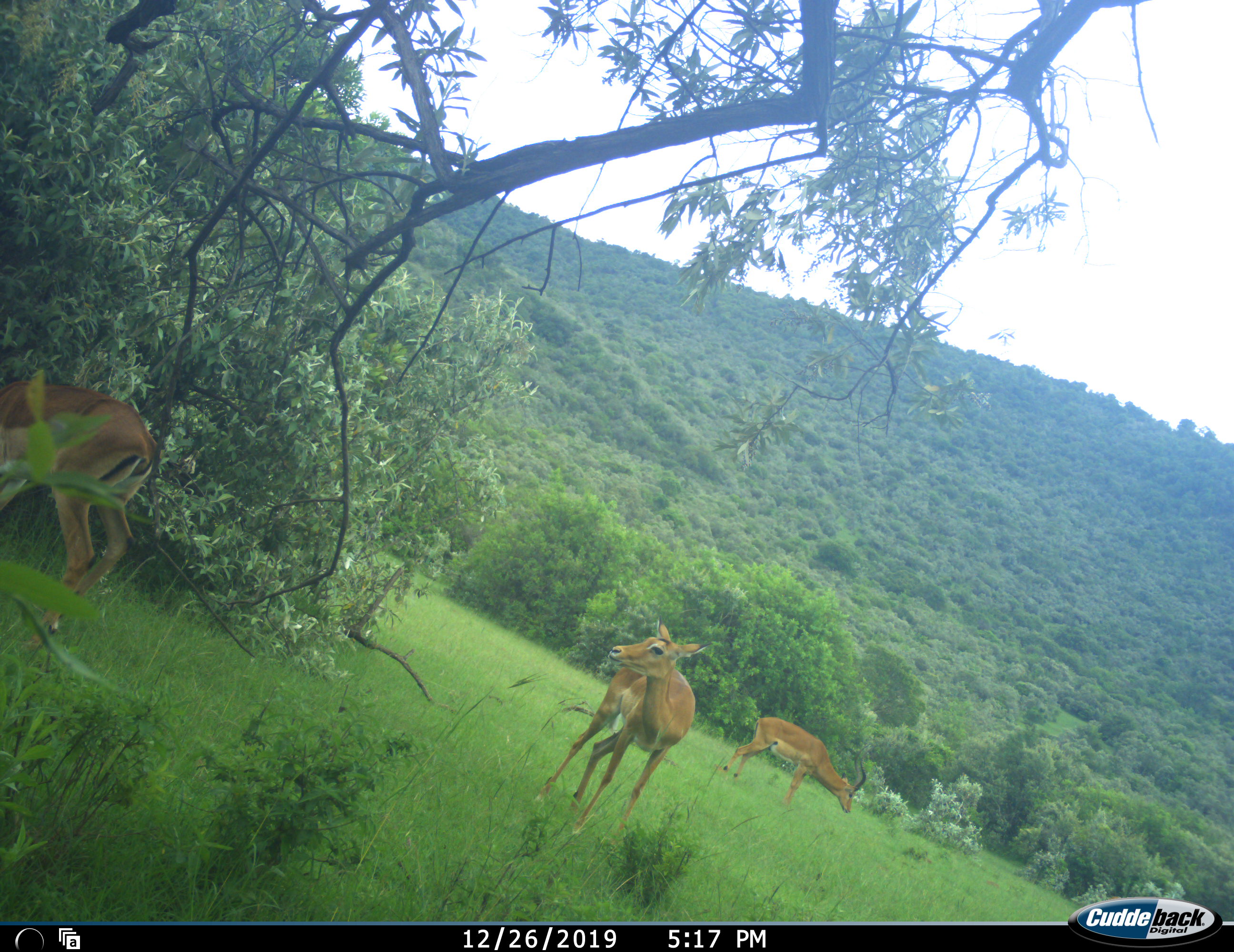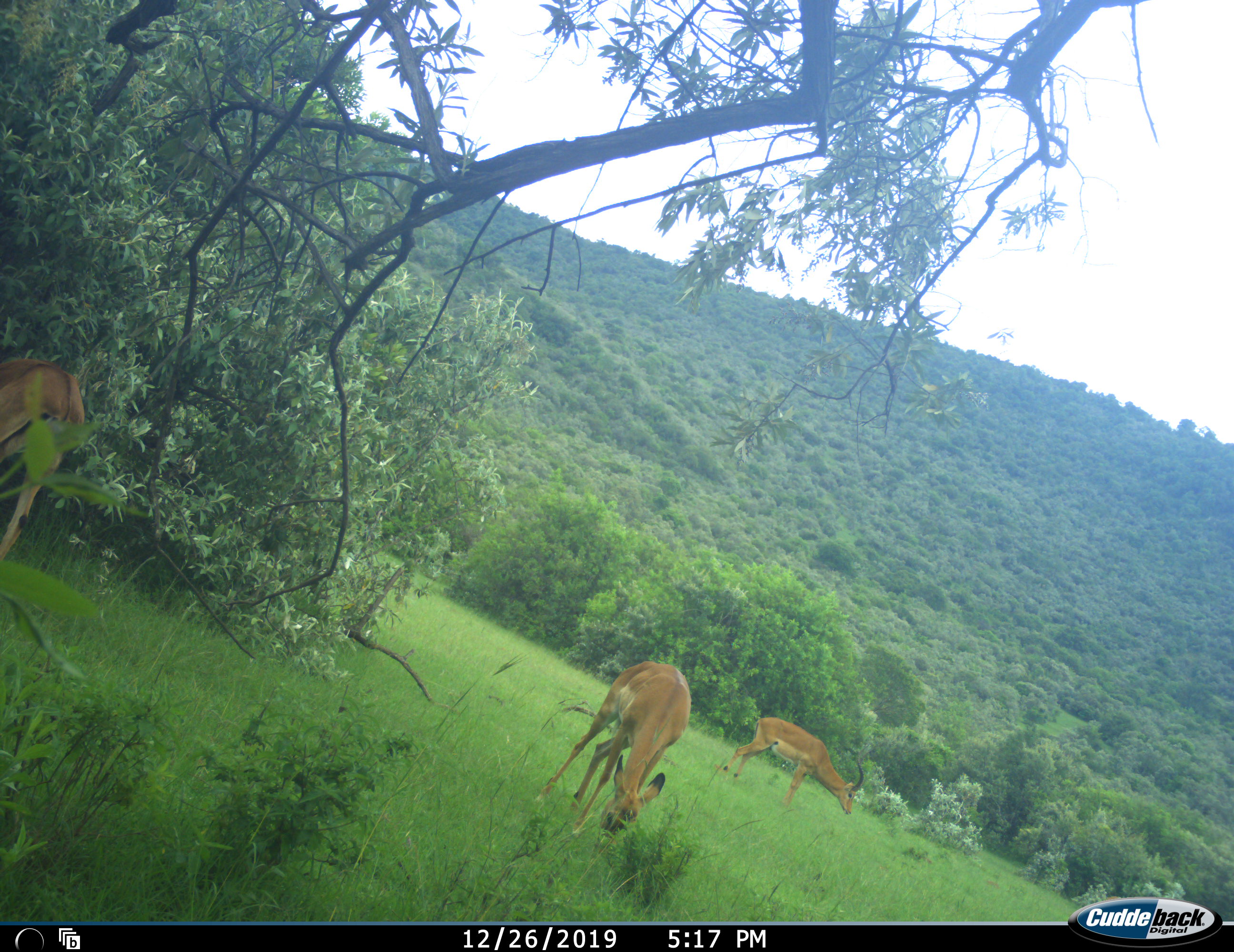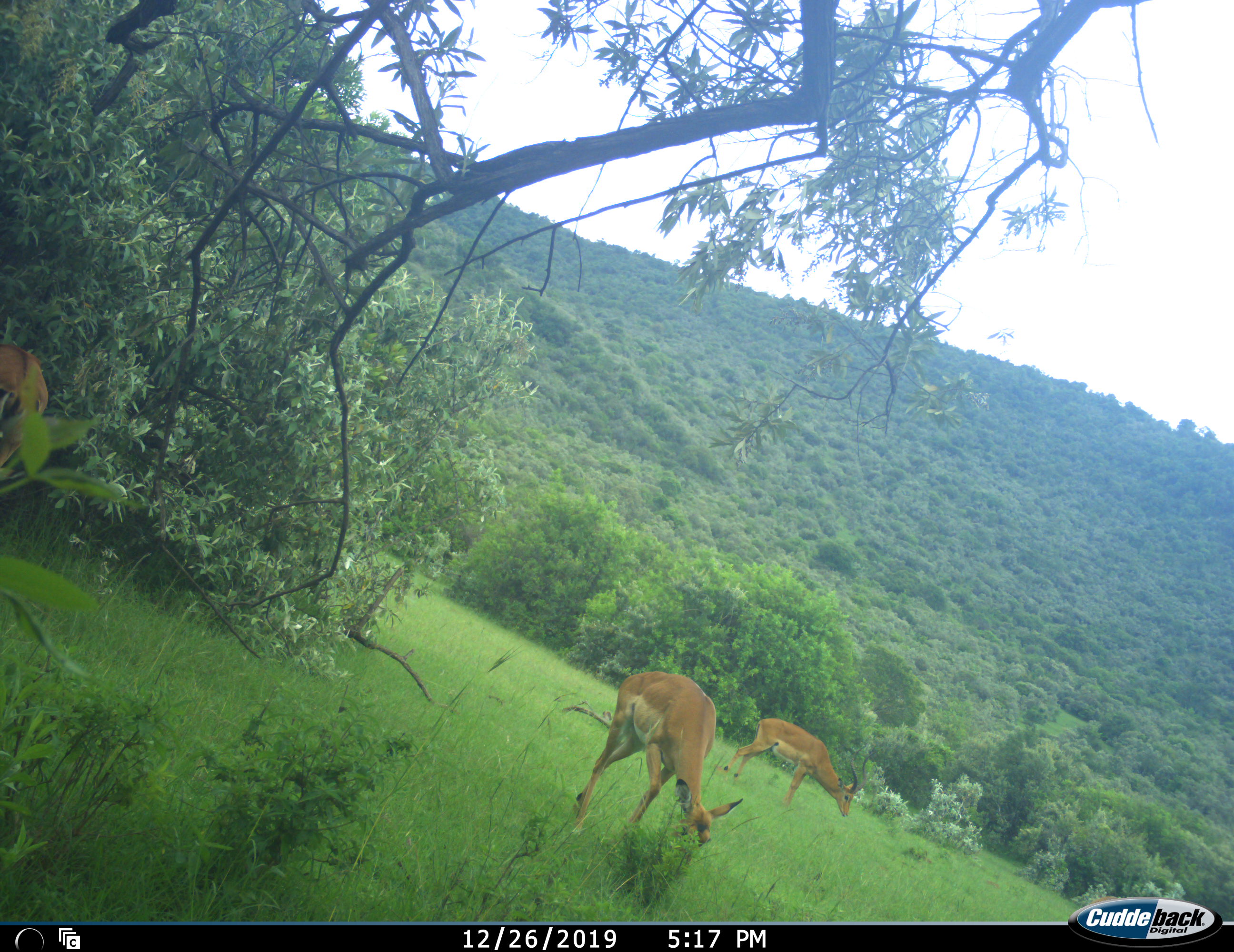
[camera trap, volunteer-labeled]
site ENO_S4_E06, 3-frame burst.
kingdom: Animalia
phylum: Chordata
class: Mammalia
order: Artiodactyla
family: Bovidae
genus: Aepyceros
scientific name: Aepyceros melampus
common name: impala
Impala (Aepyceros melampus), count 3. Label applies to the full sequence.